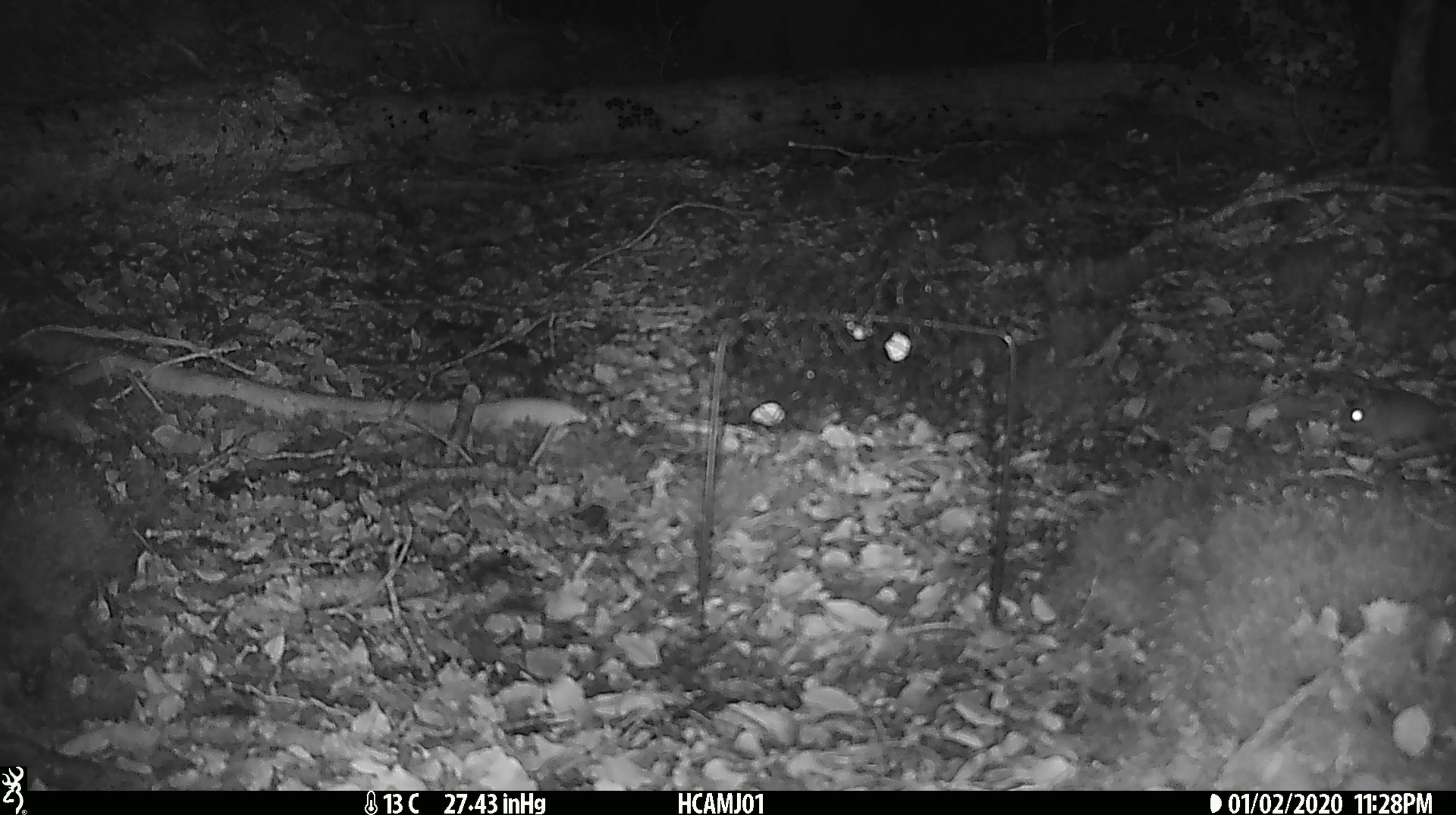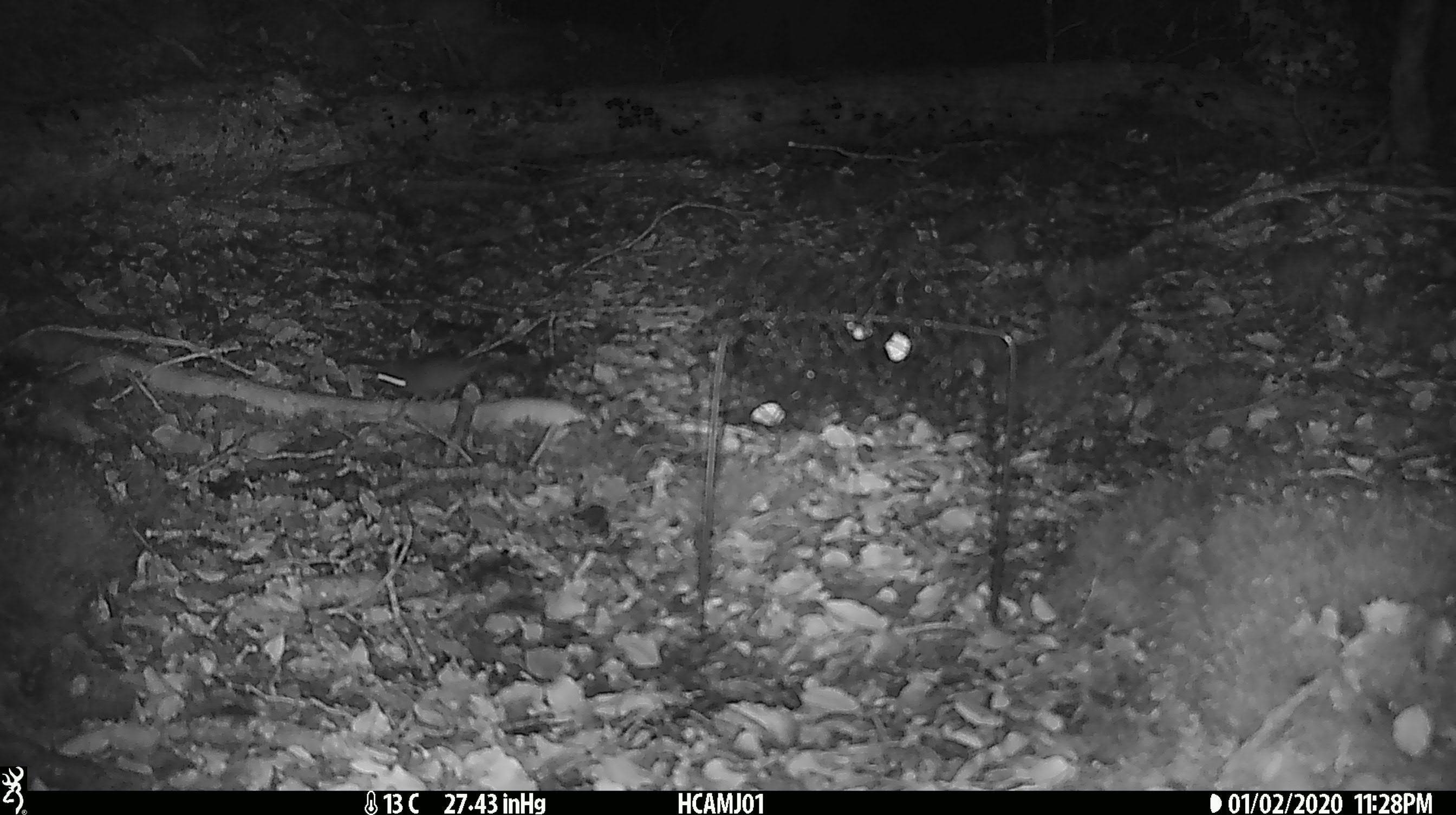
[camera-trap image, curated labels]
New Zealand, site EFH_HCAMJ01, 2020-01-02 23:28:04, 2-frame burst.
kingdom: Animalia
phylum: Chordata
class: Mammalia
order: Rodentia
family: Muridae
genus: Mus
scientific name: Mus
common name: mouse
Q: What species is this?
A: Mouse (Mus).